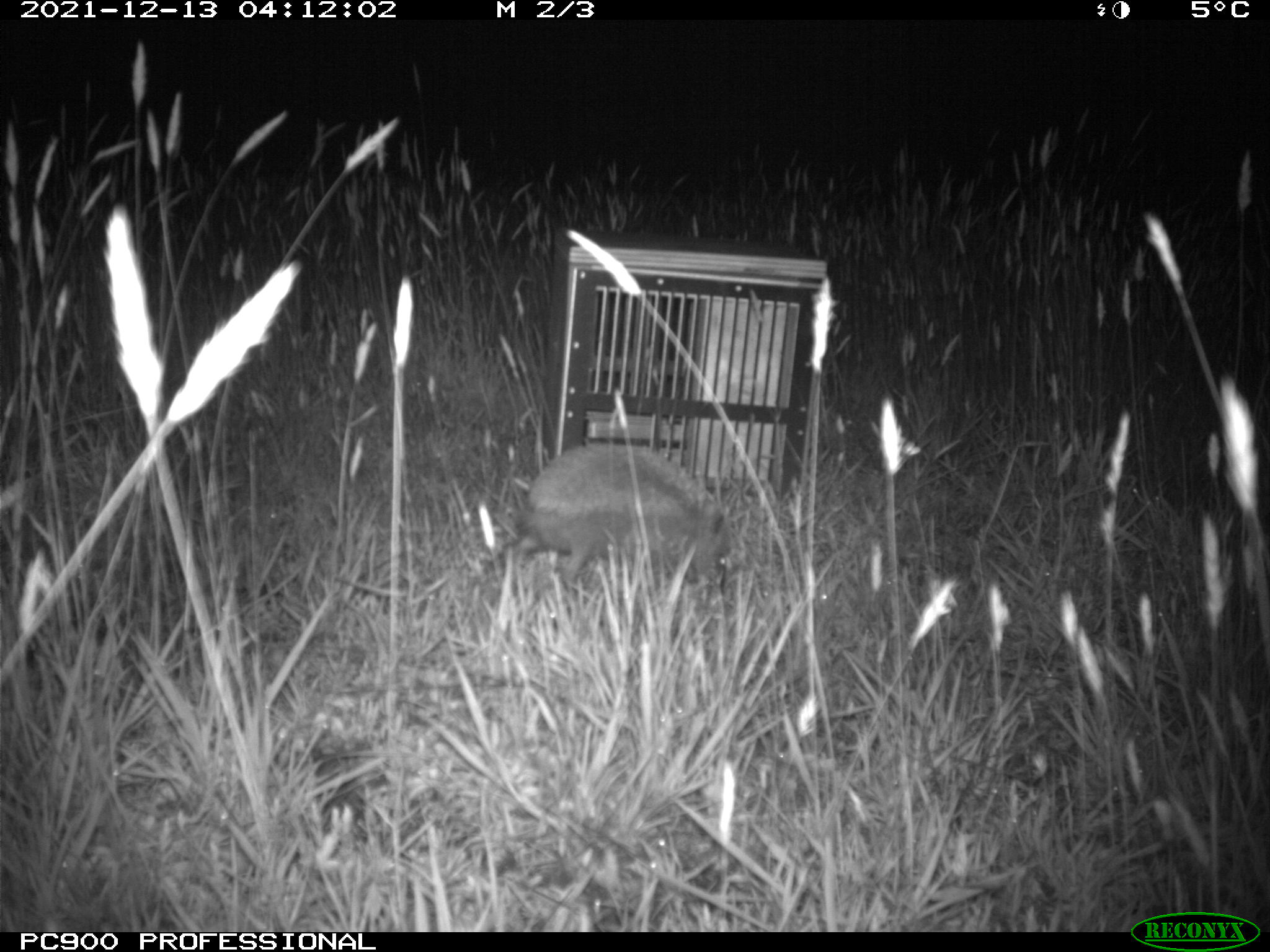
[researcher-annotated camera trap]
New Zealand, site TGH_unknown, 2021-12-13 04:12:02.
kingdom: Animalia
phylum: Chordata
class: Mammalia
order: Eulipotyphla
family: Erinaceidae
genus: Erinaceus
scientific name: Erinaceus europaeus europaeus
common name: european hedgehog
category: hedgehog